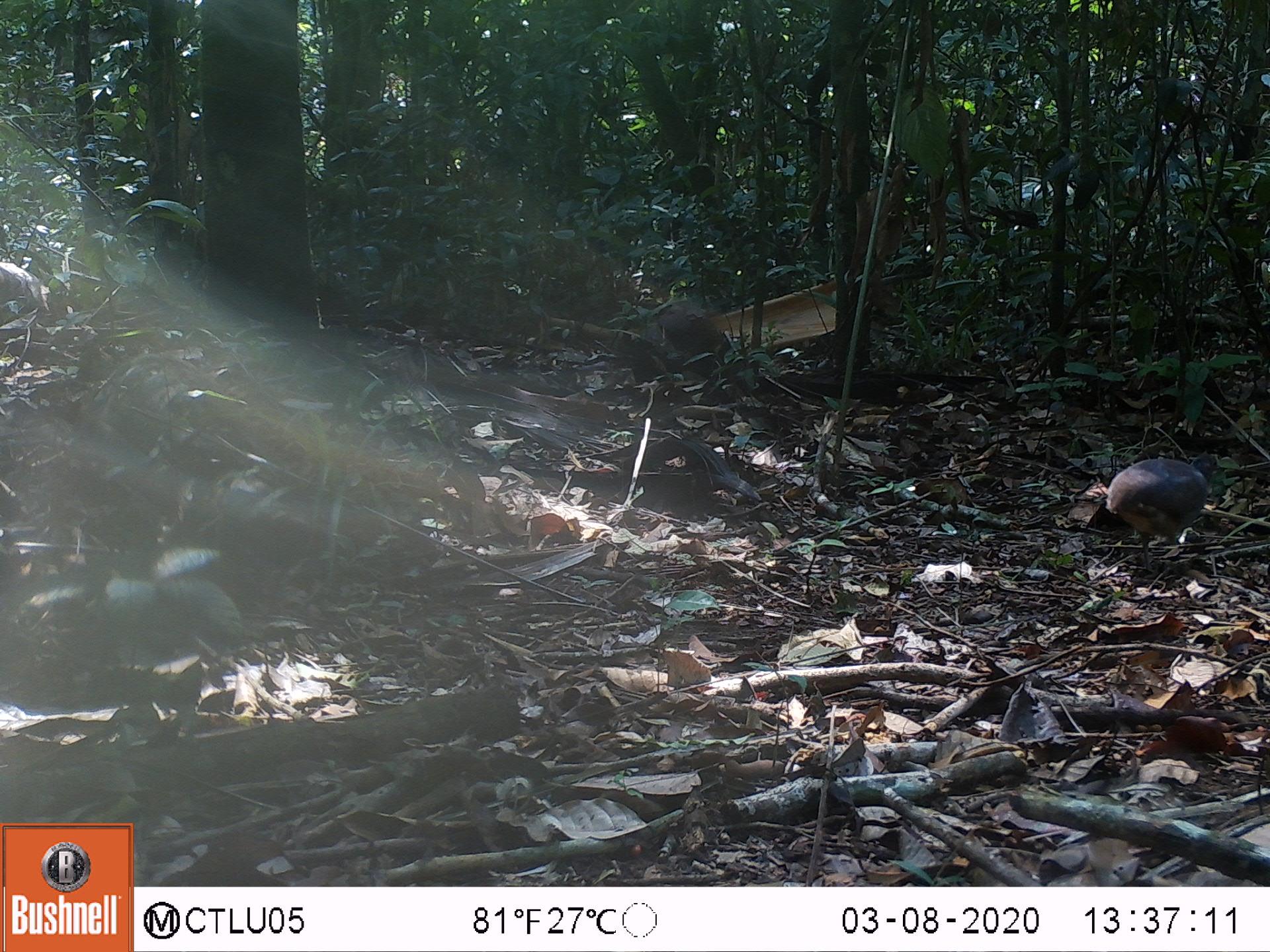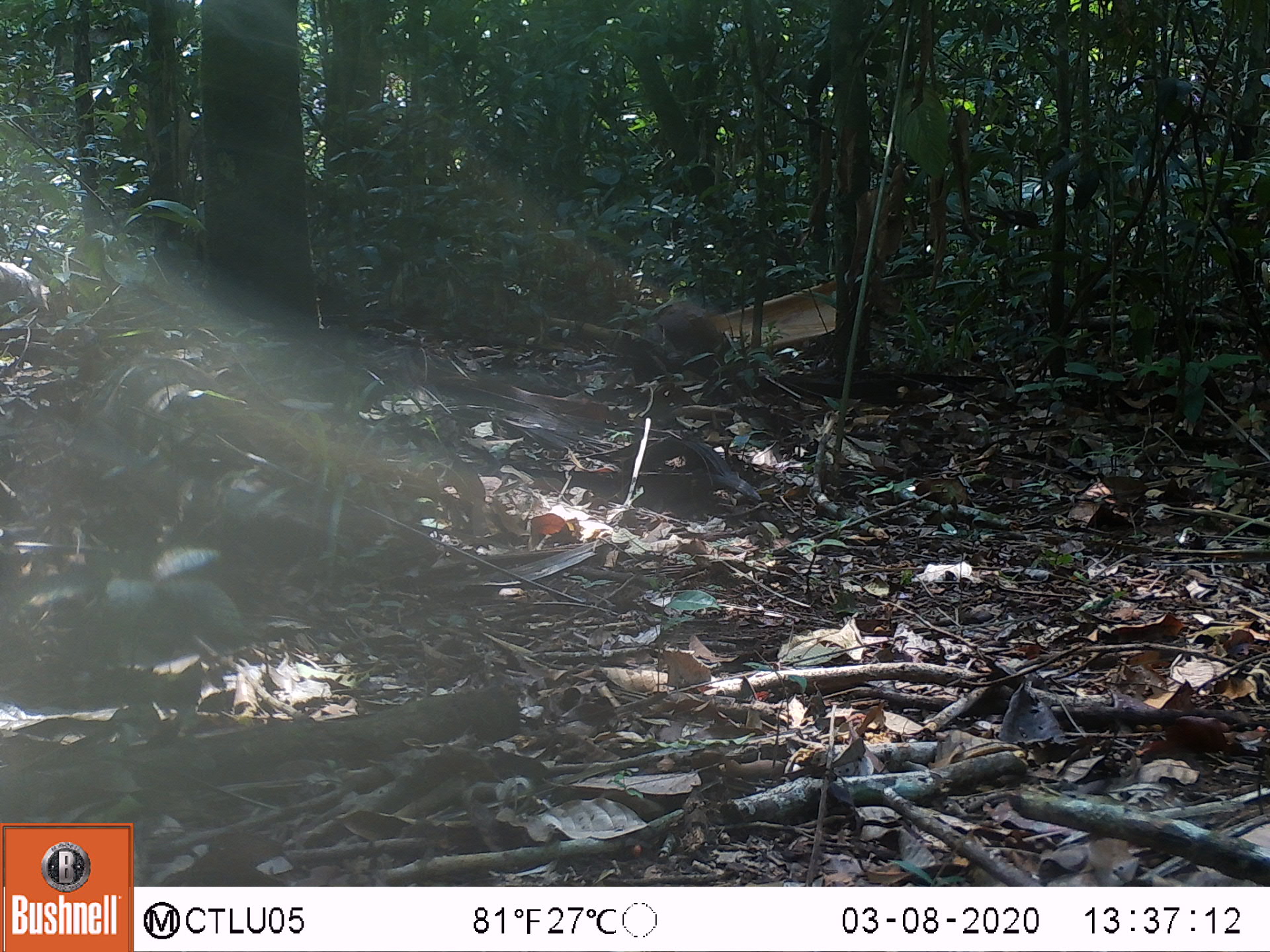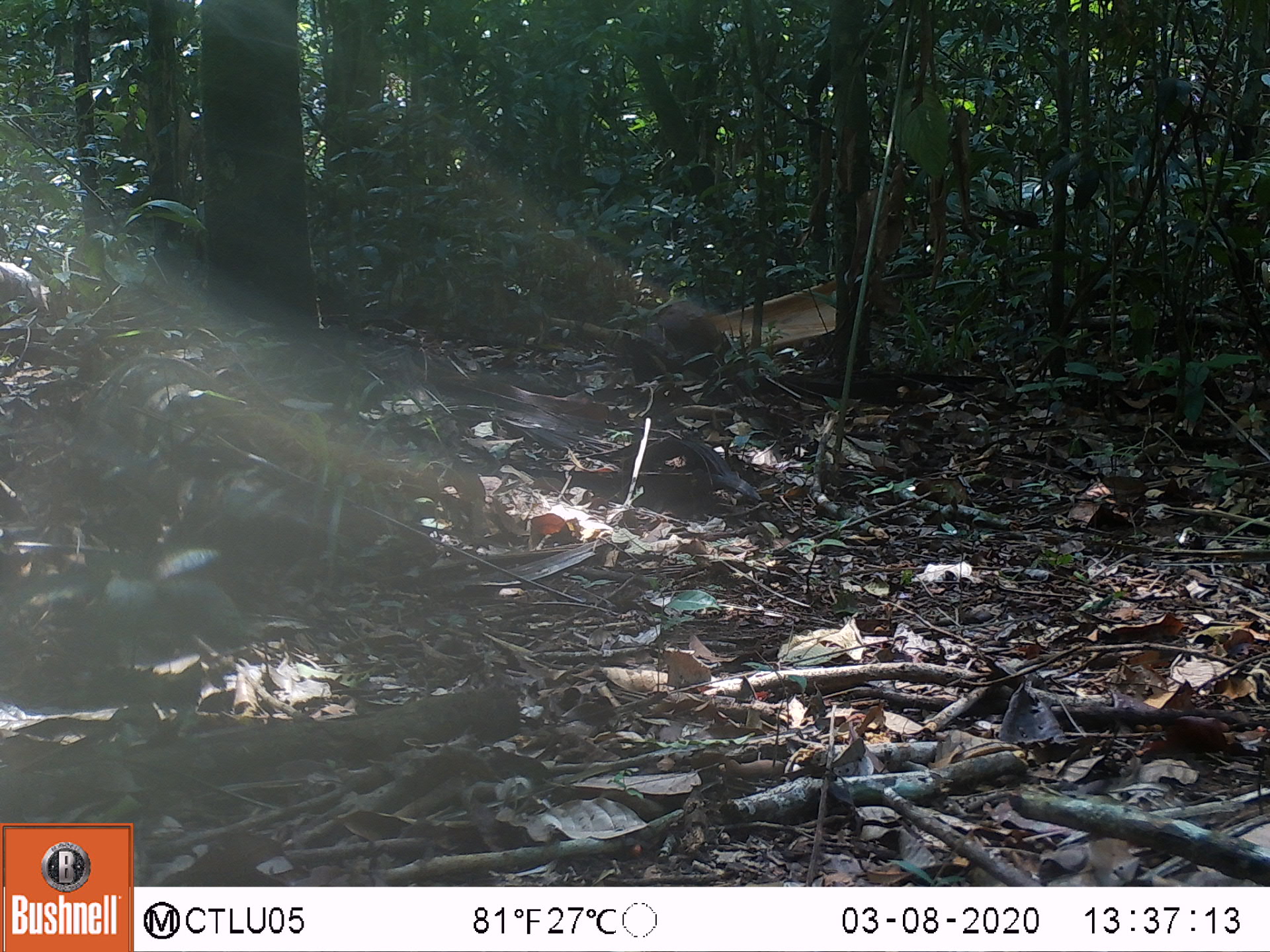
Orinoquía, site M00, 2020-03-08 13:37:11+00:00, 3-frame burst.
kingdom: Animalia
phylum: Chordata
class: Aves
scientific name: Aves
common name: bird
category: unknown bird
Unknown bird (bird) (Aves).